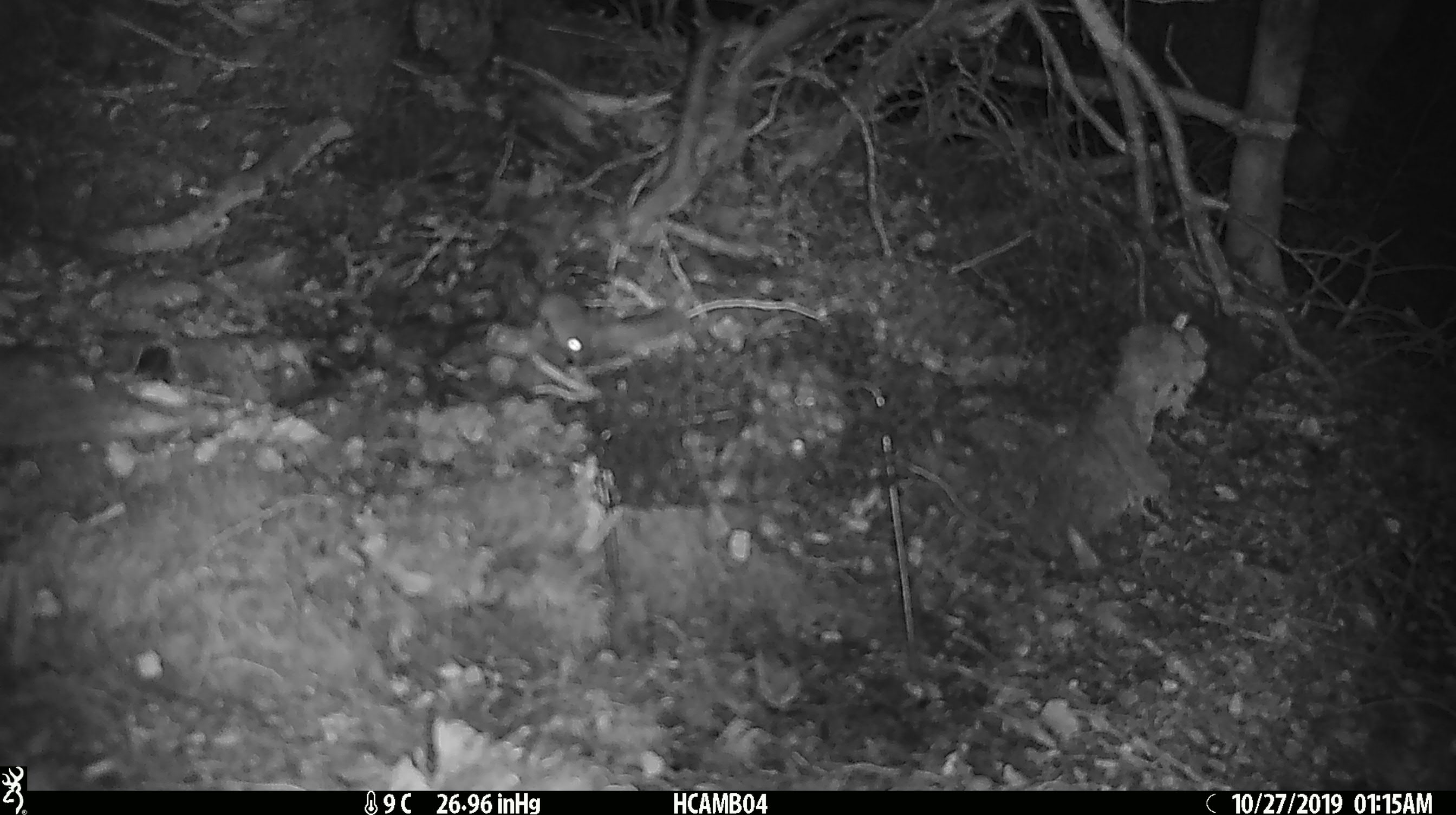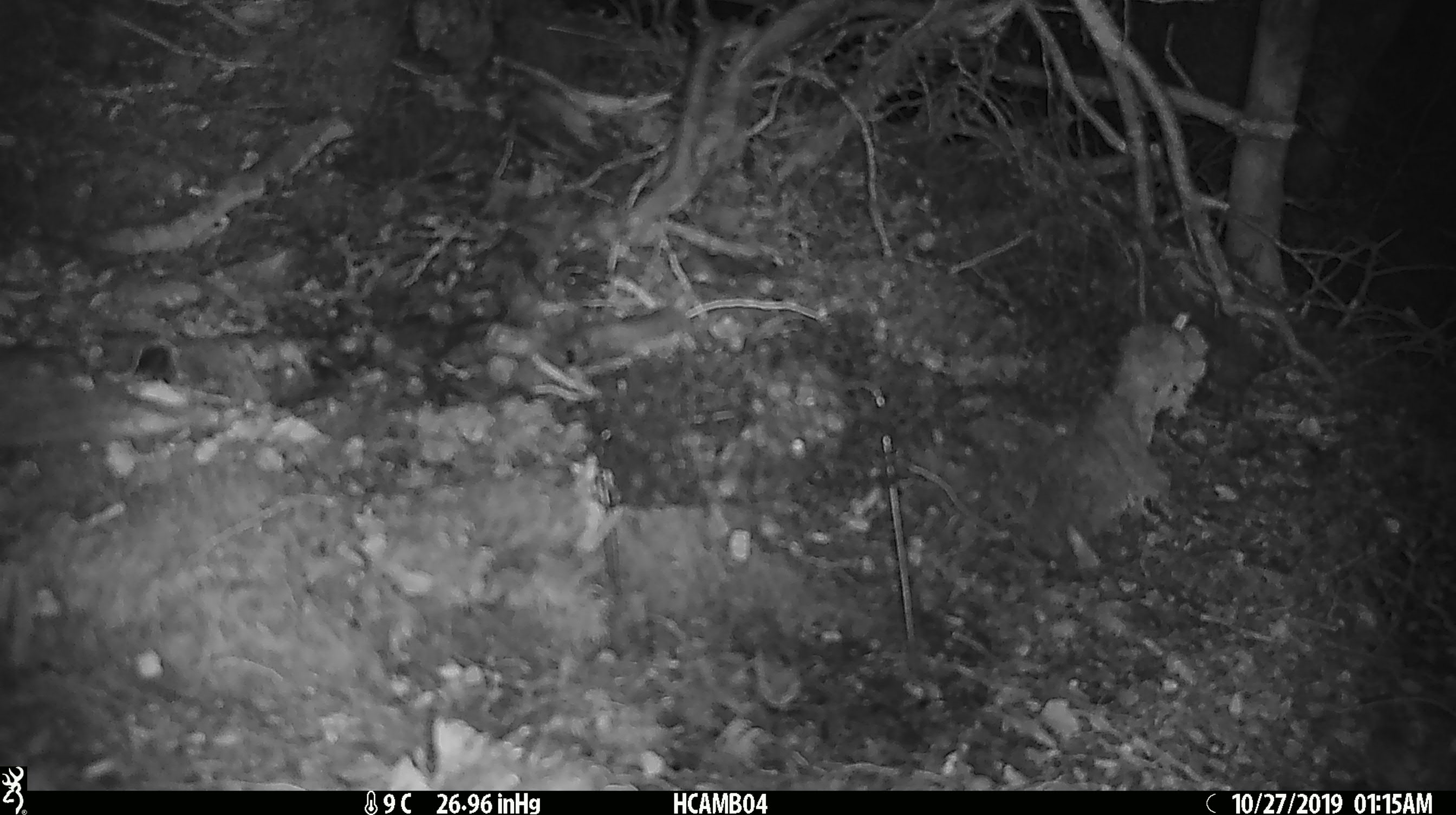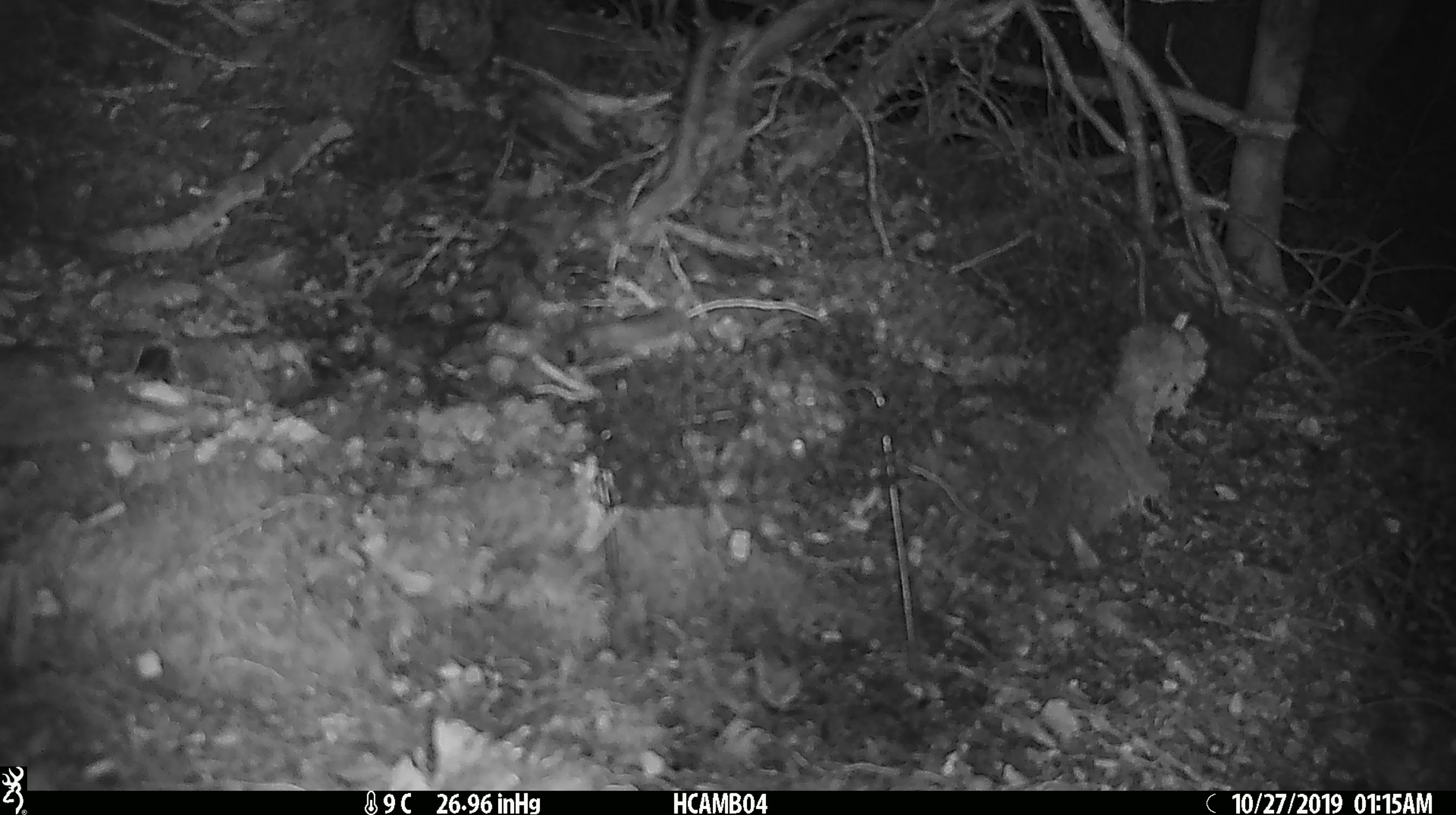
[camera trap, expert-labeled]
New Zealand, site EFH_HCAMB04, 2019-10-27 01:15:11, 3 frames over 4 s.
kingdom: Animalia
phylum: Chordata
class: Mammalia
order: Rodentia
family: Muridae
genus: Mus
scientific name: Mus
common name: mouse